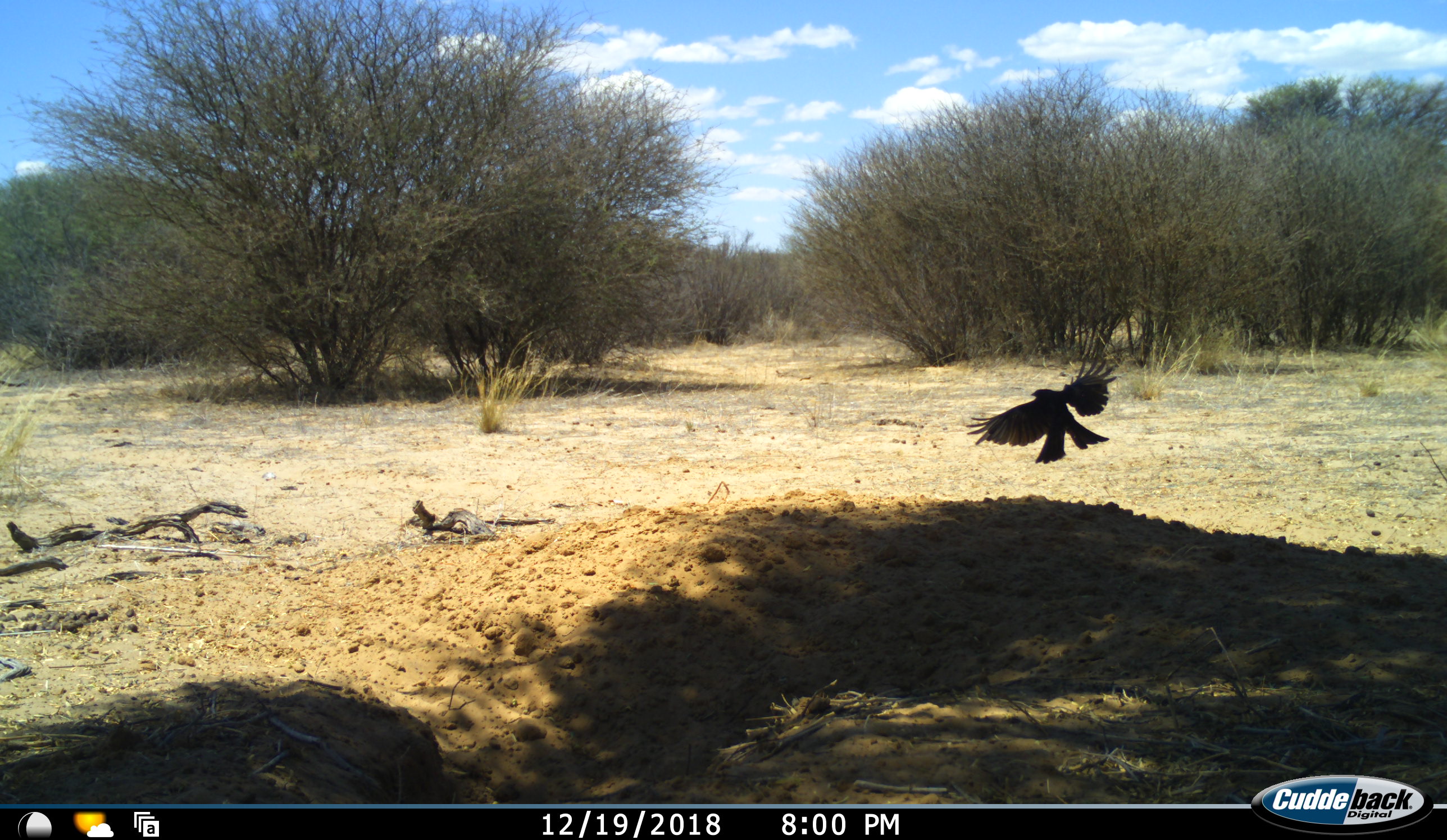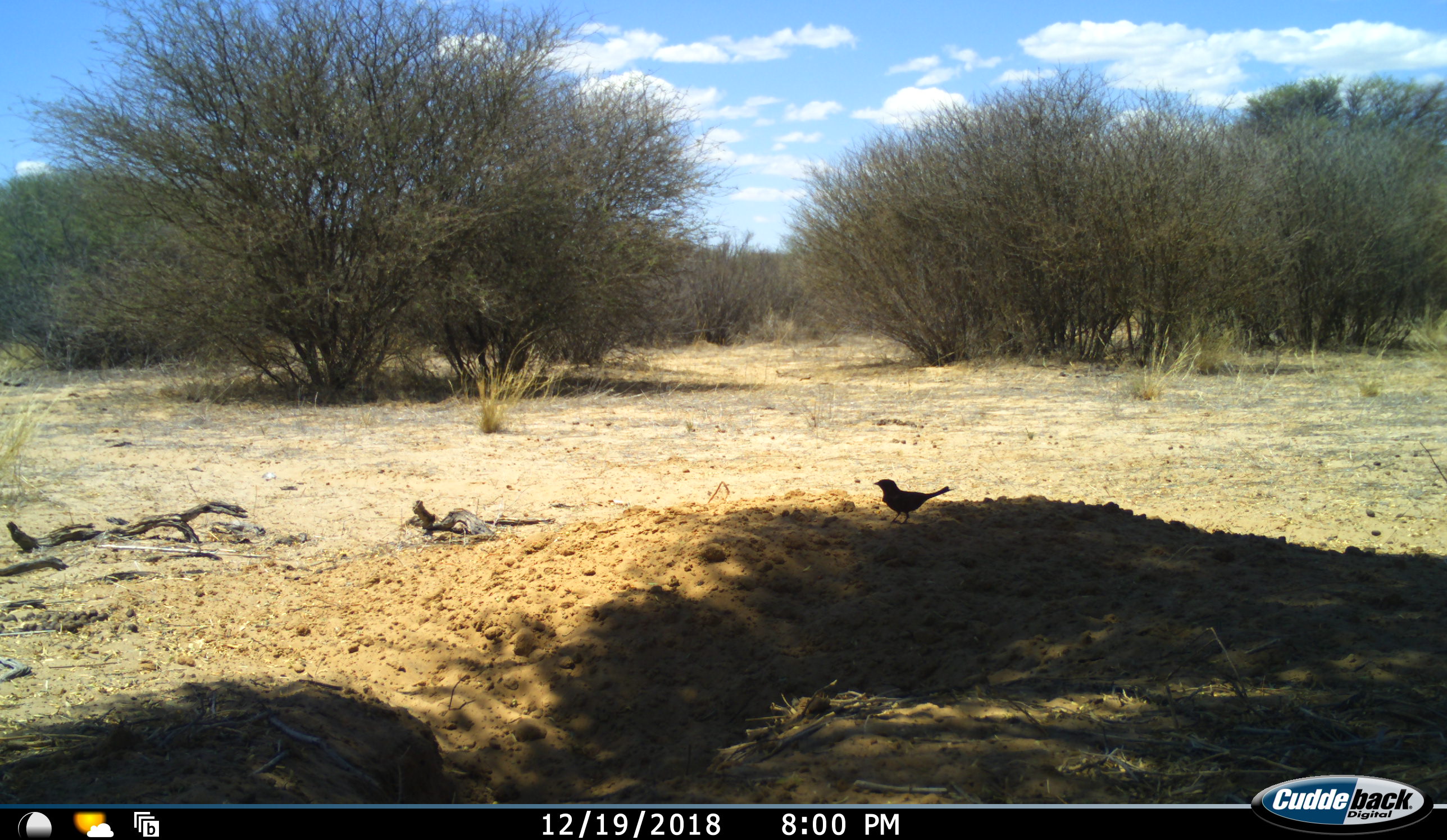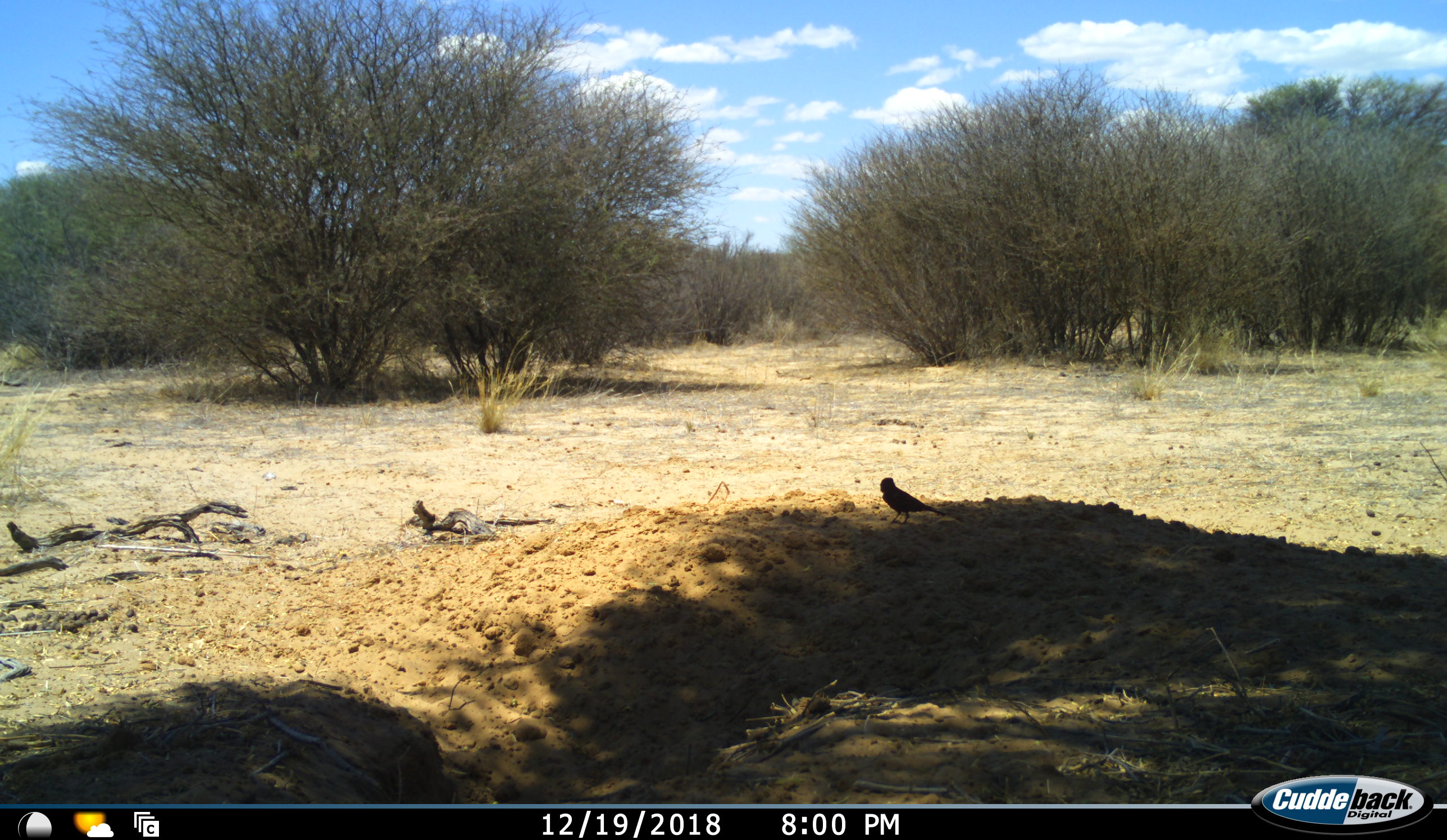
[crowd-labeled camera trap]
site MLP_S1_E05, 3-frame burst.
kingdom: Animalia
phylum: Chordata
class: Aves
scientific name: Aves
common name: bird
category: birdother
Birdother (bird) (Aves), count 1. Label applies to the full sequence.